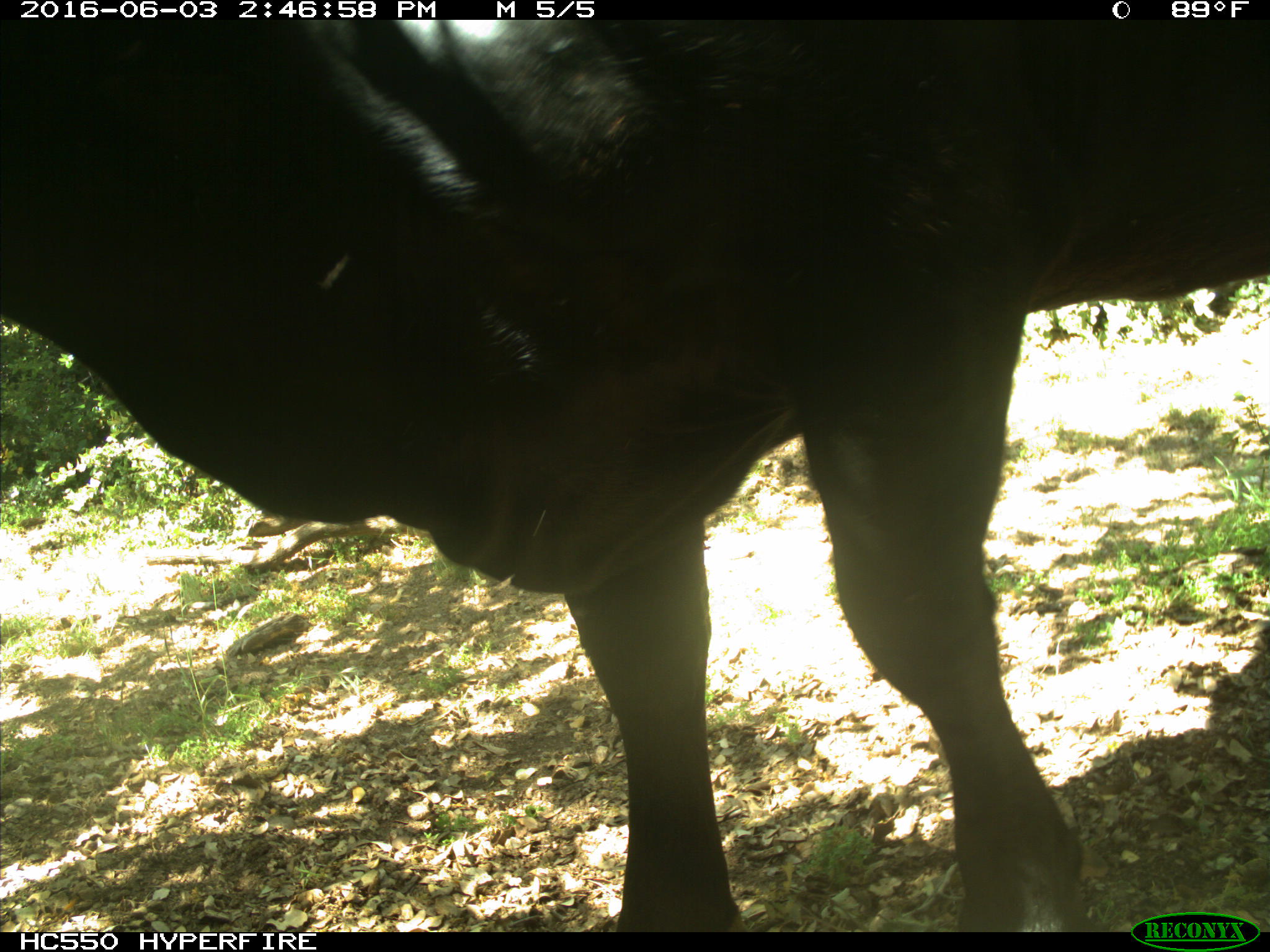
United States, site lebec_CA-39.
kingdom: Animalia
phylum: Chordata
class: Mammalia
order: Artiodactyla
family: Bovidae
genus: Bos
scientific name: Bos taurus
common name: domestic cow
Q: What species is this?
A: Bos taurus (domestic cow).